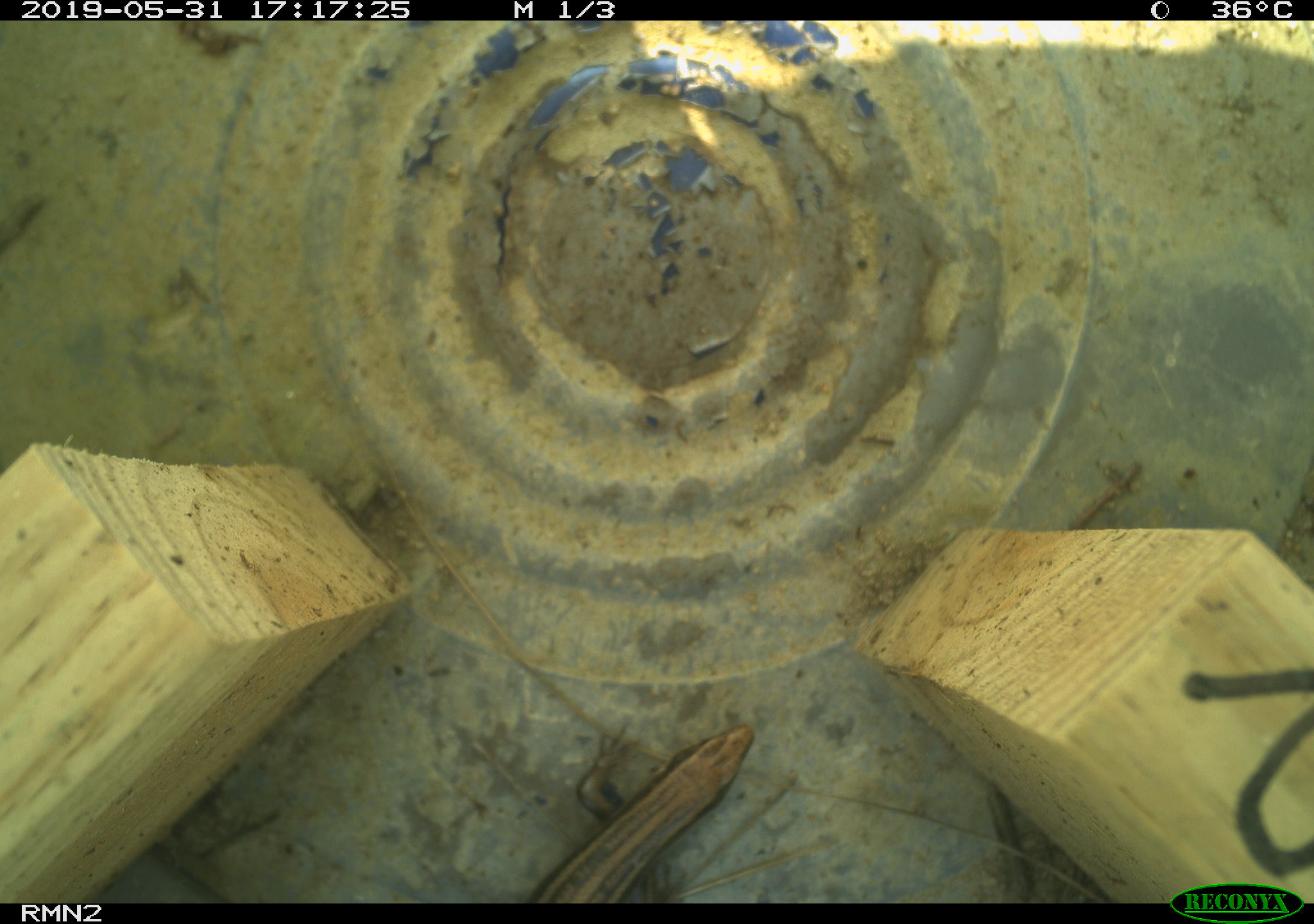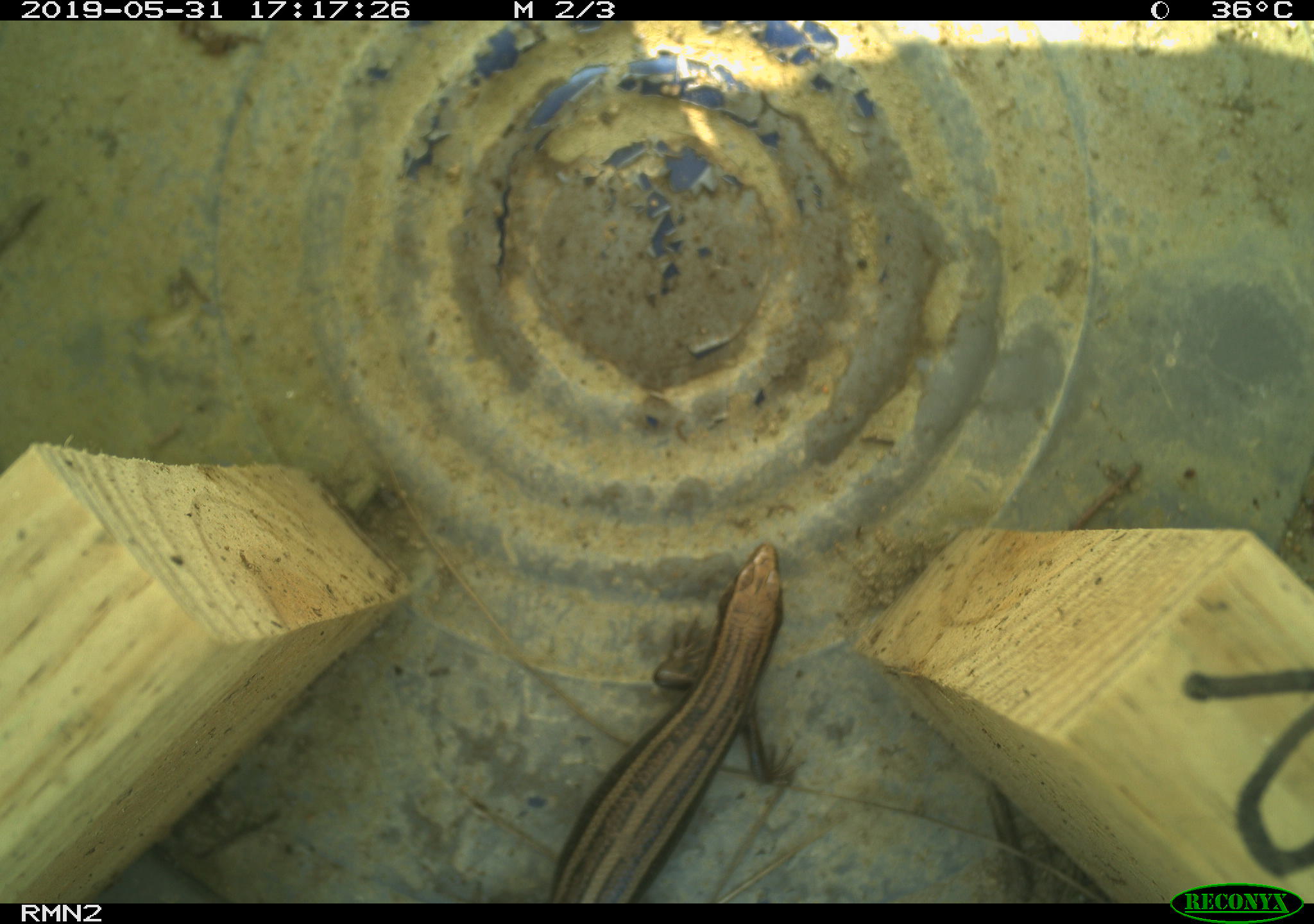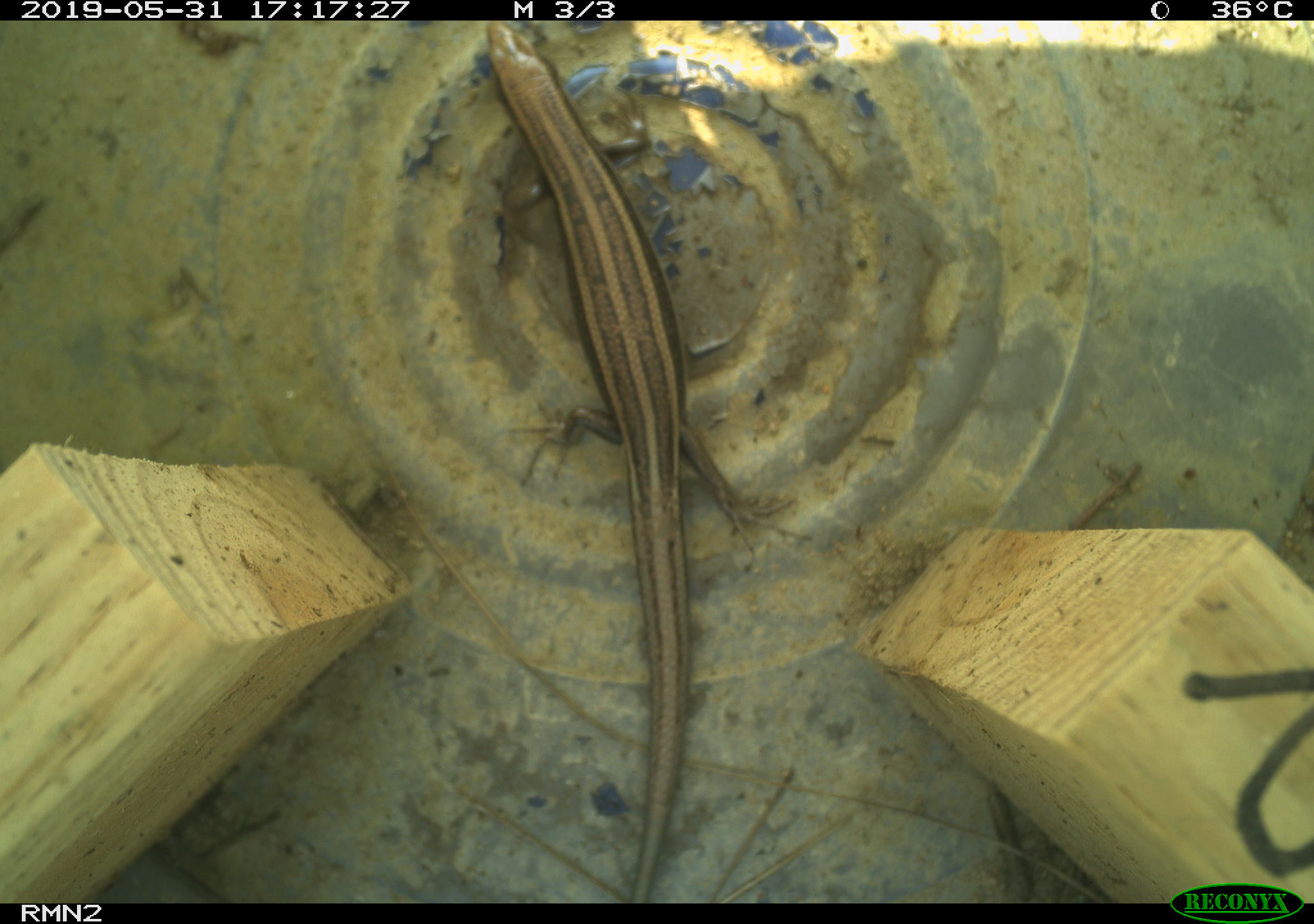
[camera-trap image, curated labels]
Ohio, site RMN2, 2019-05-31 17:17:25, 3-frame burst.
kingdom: Animalia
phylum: Chordata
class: Reptilia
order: Squamata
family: Scincidae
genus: Plestiodon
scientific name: Plestiodon fasciatus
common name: common five-lined skink